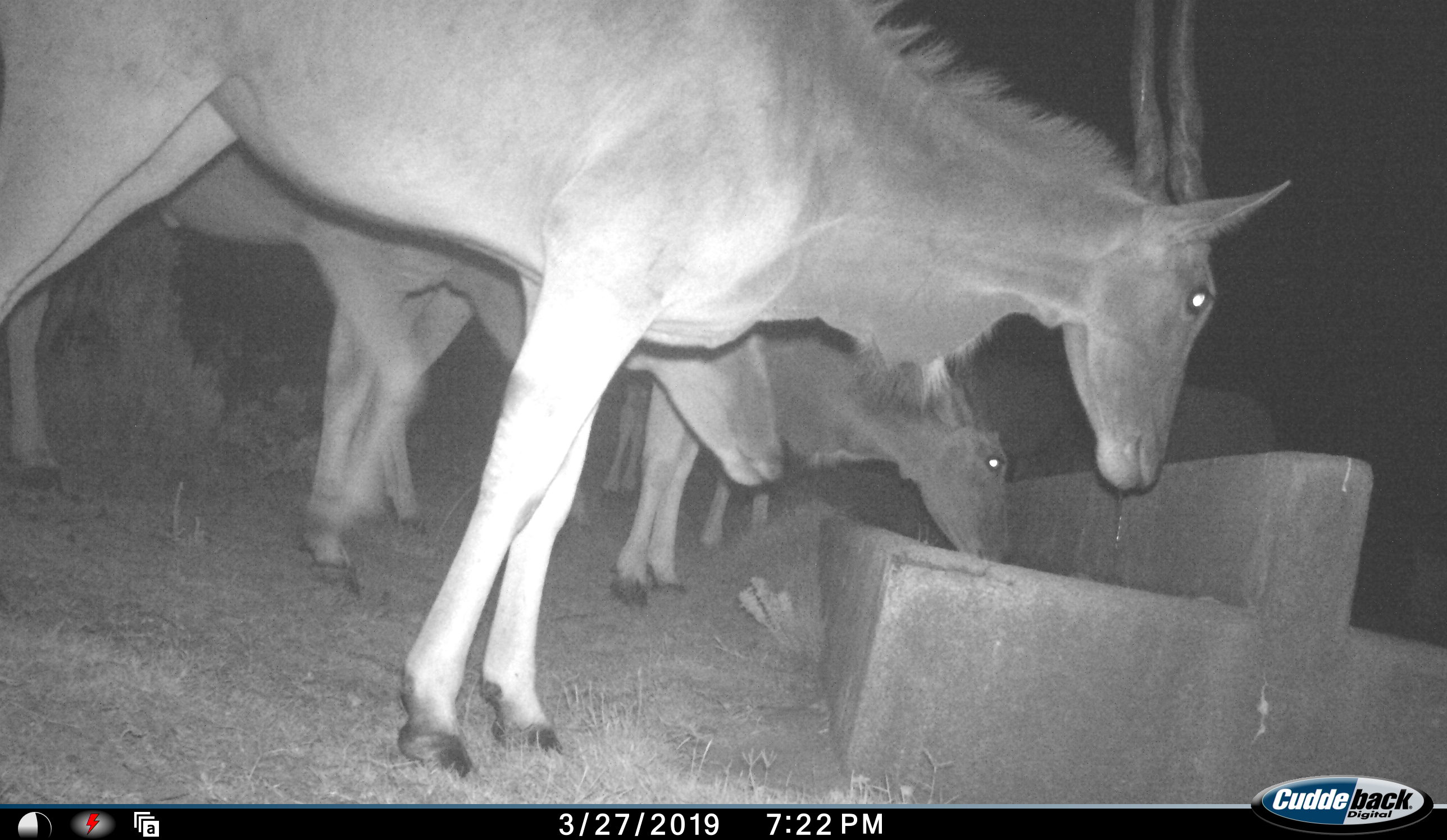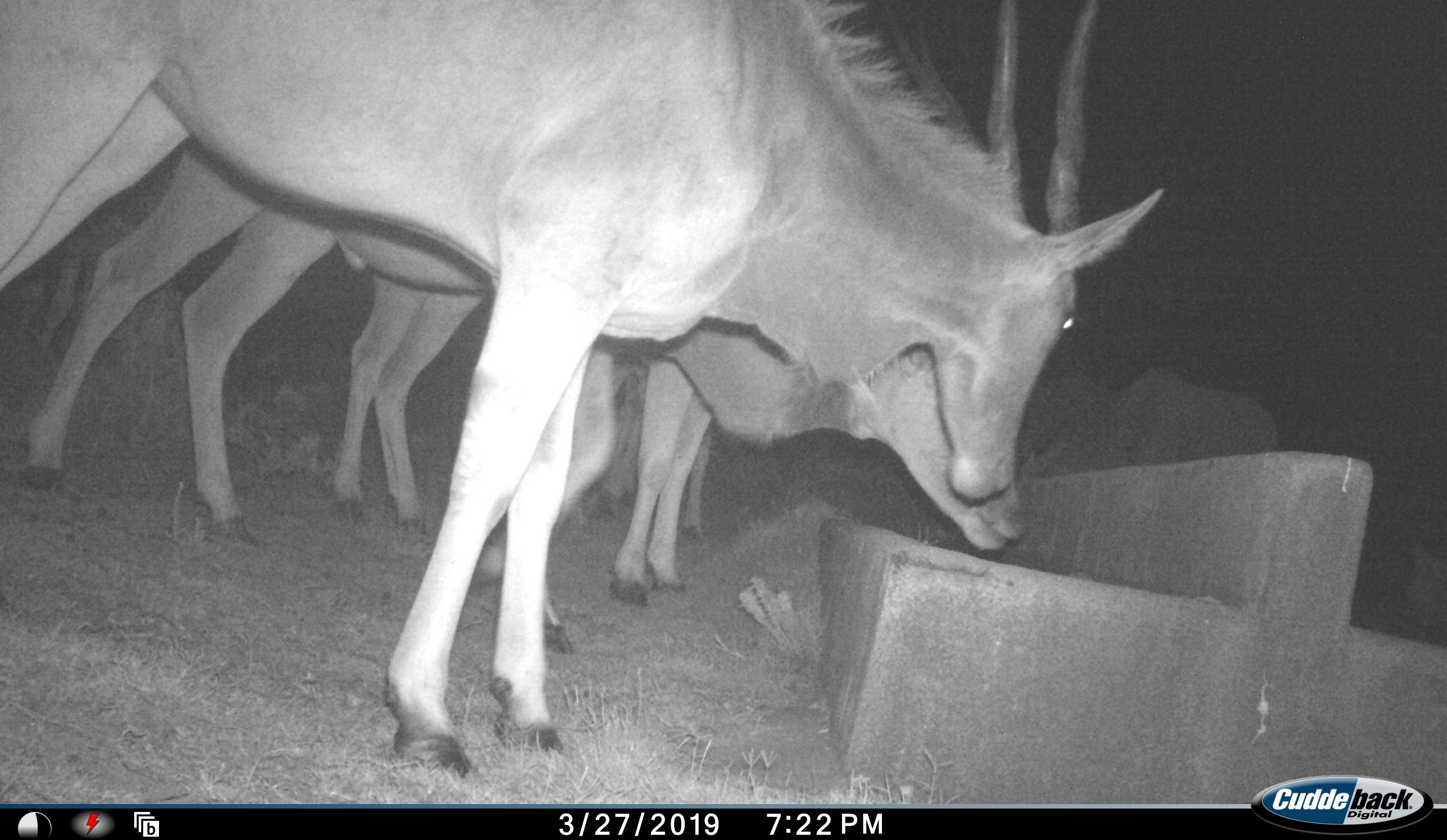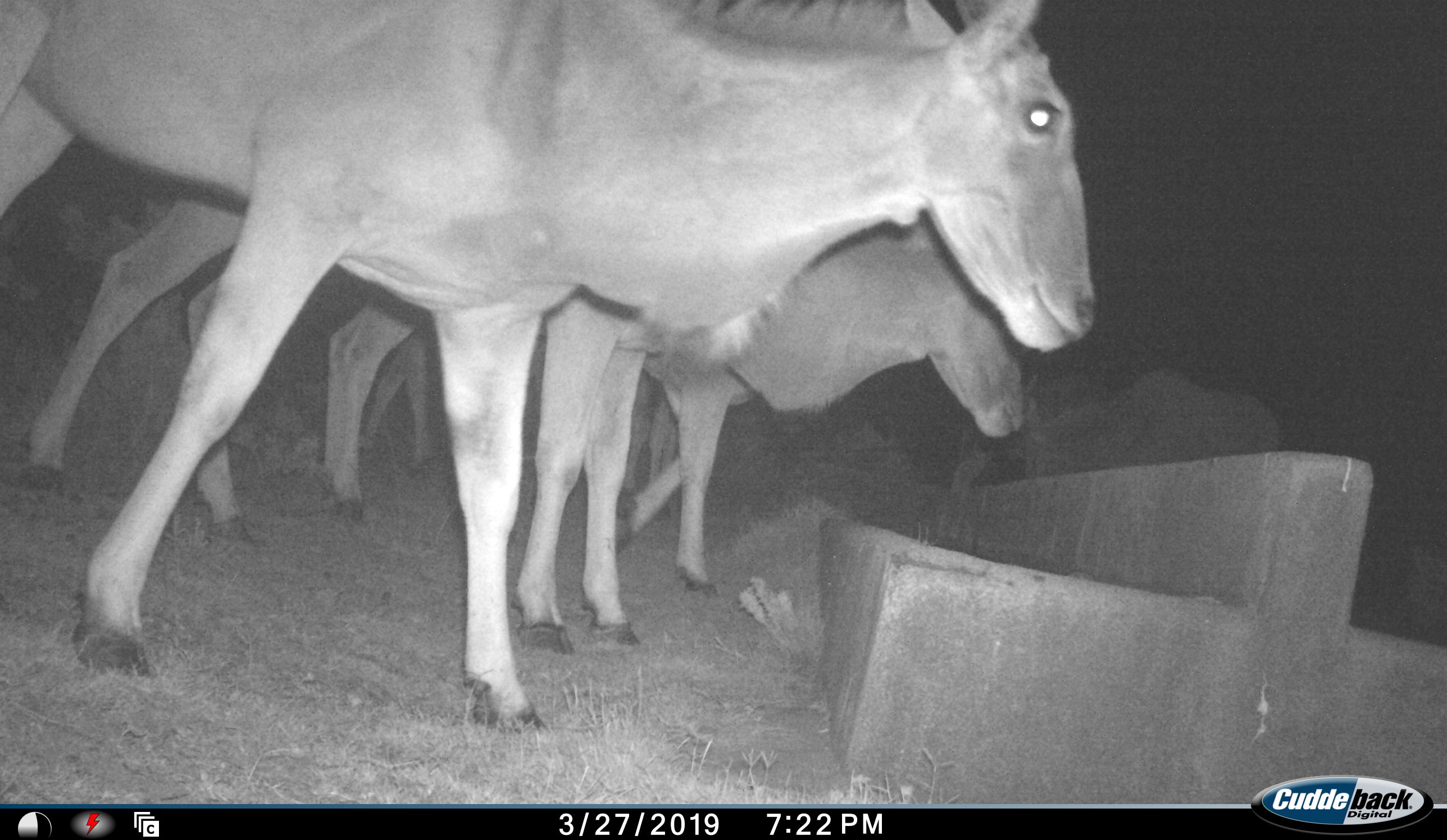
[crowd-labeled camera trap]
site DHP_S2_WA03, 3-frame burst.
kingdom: Animalia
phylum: Chordata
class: Mammalia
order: Artiodactyla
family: Bovidae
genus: Tragelaphus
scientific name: Tragelaphus oryx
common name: eland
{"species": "eland (Tragelaphus oryx)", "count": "4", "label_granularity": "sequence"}